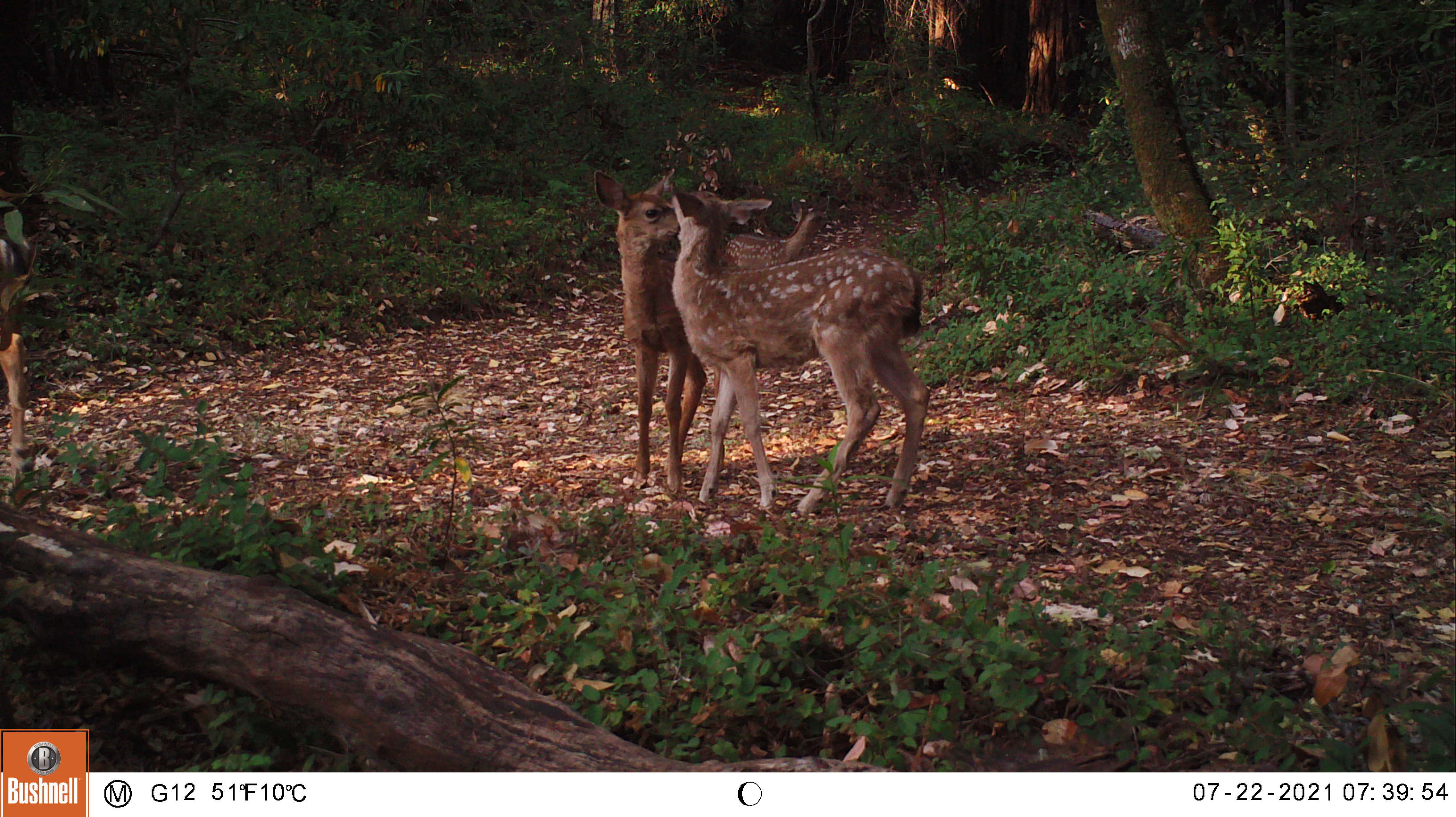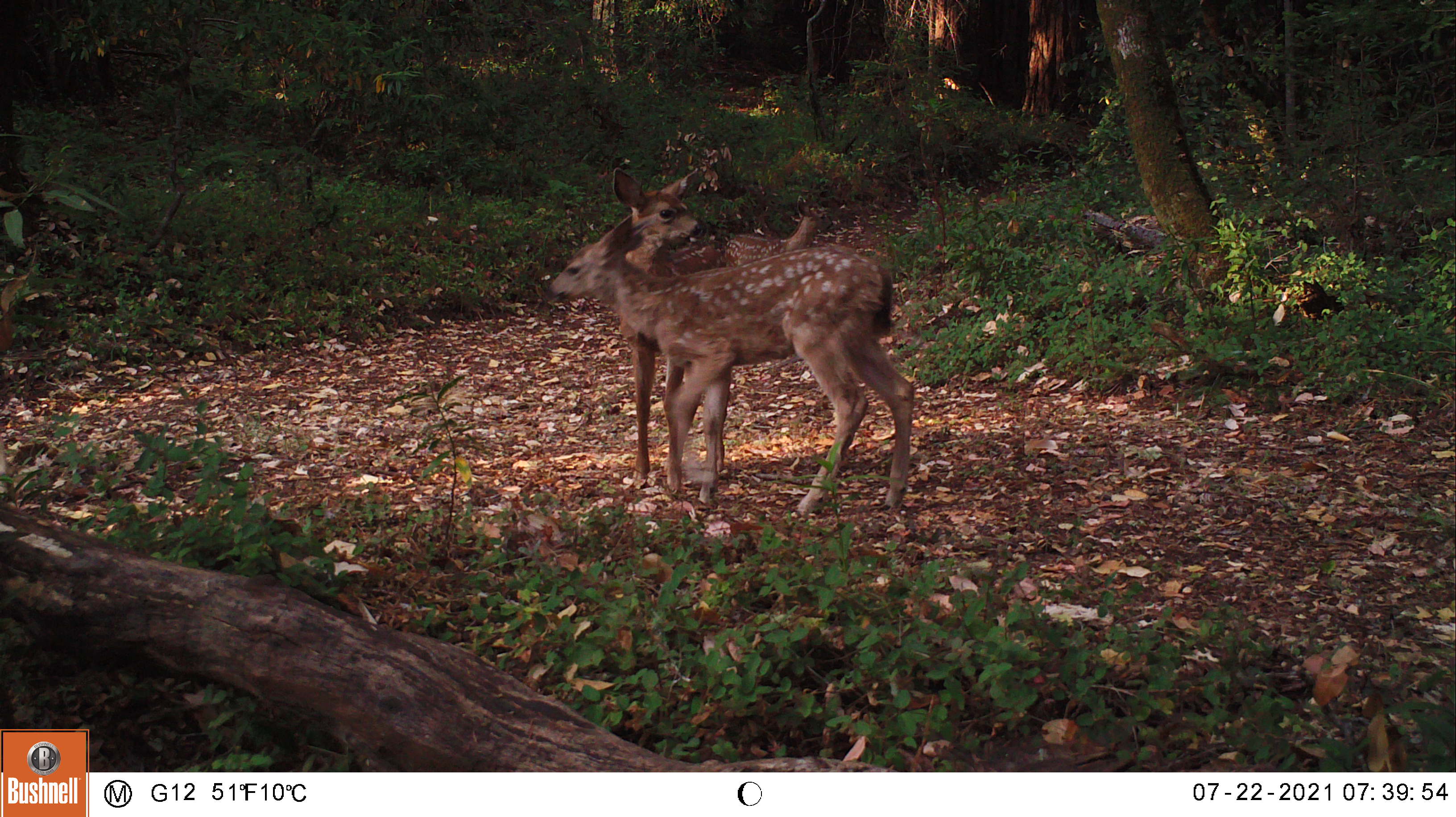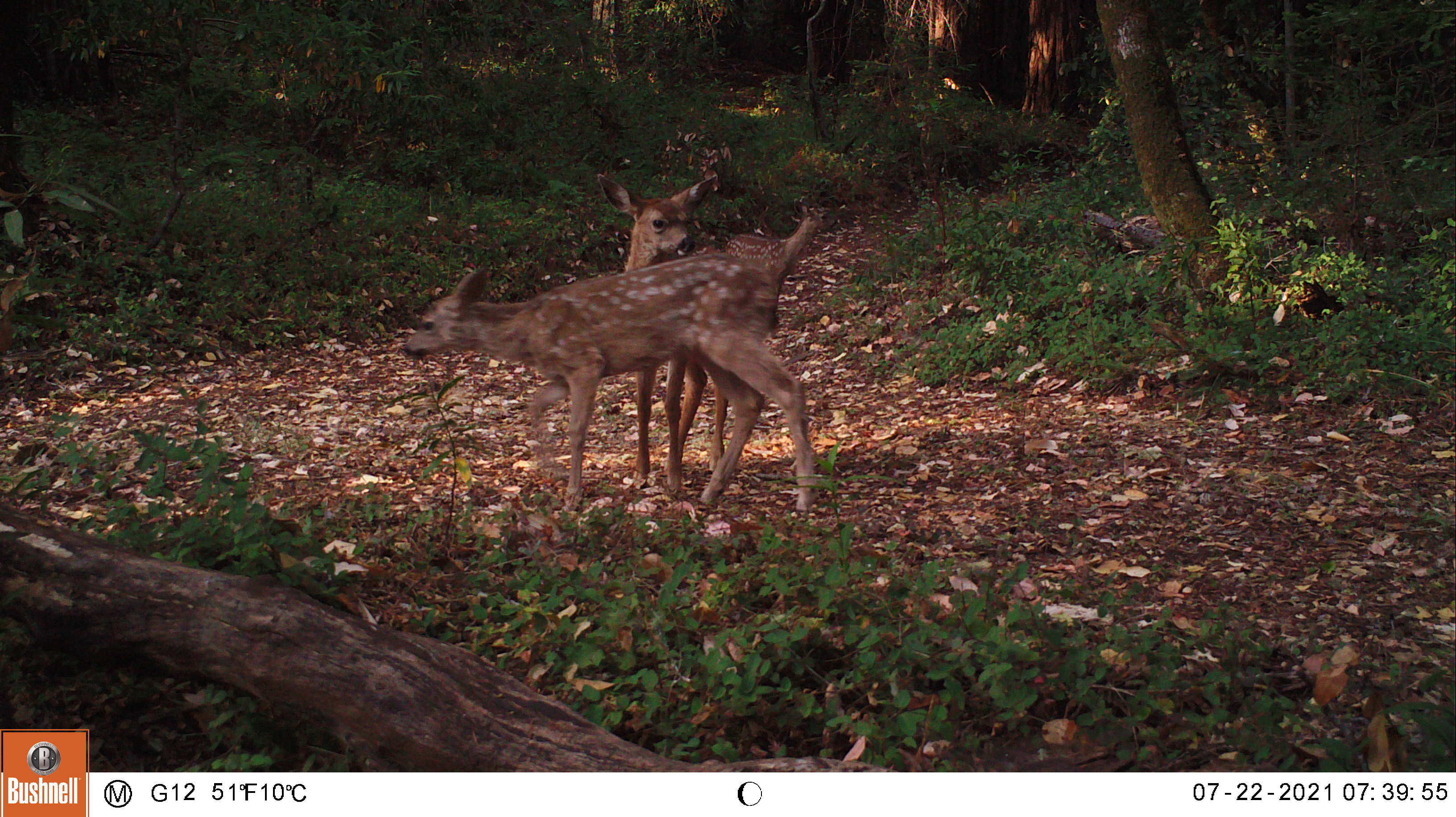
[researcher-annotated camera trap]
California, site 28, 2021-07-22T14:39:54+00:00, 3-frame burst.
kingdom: Animalia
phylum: Chordata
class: Mammalia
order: Artiodactyla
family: Cervidae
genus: Odocoileus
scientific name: Odocoileus hemionus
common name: mule deer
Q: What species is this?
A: Mule deer (Odocoileus hemionus).